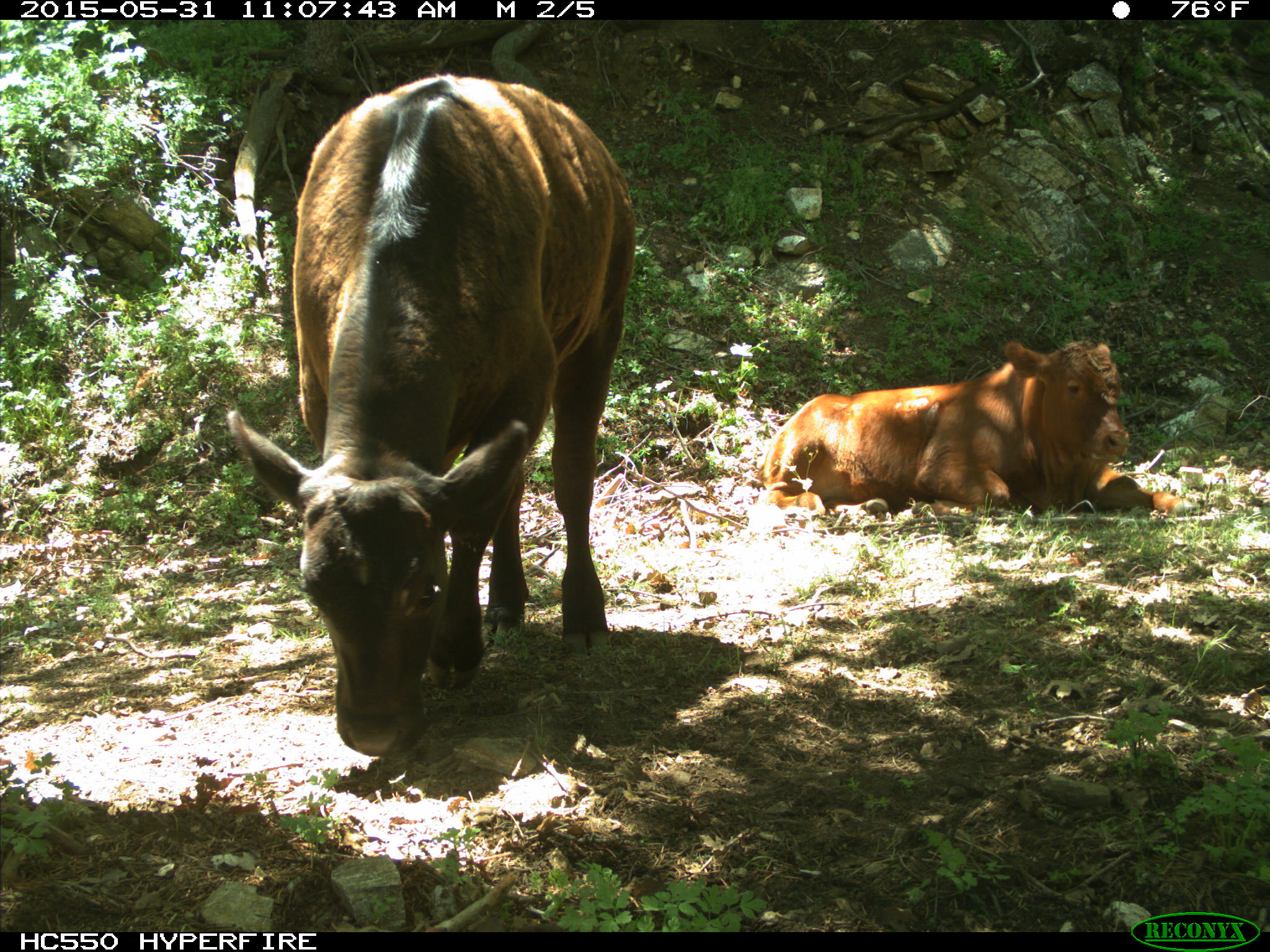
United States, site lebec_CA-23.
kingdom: Animalia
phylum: Chordata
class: Mammalia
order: Artiodactyla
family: Bovidae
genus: Bos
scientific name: Bos taurus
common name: domestic cow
Bos taurus (domestic cow).